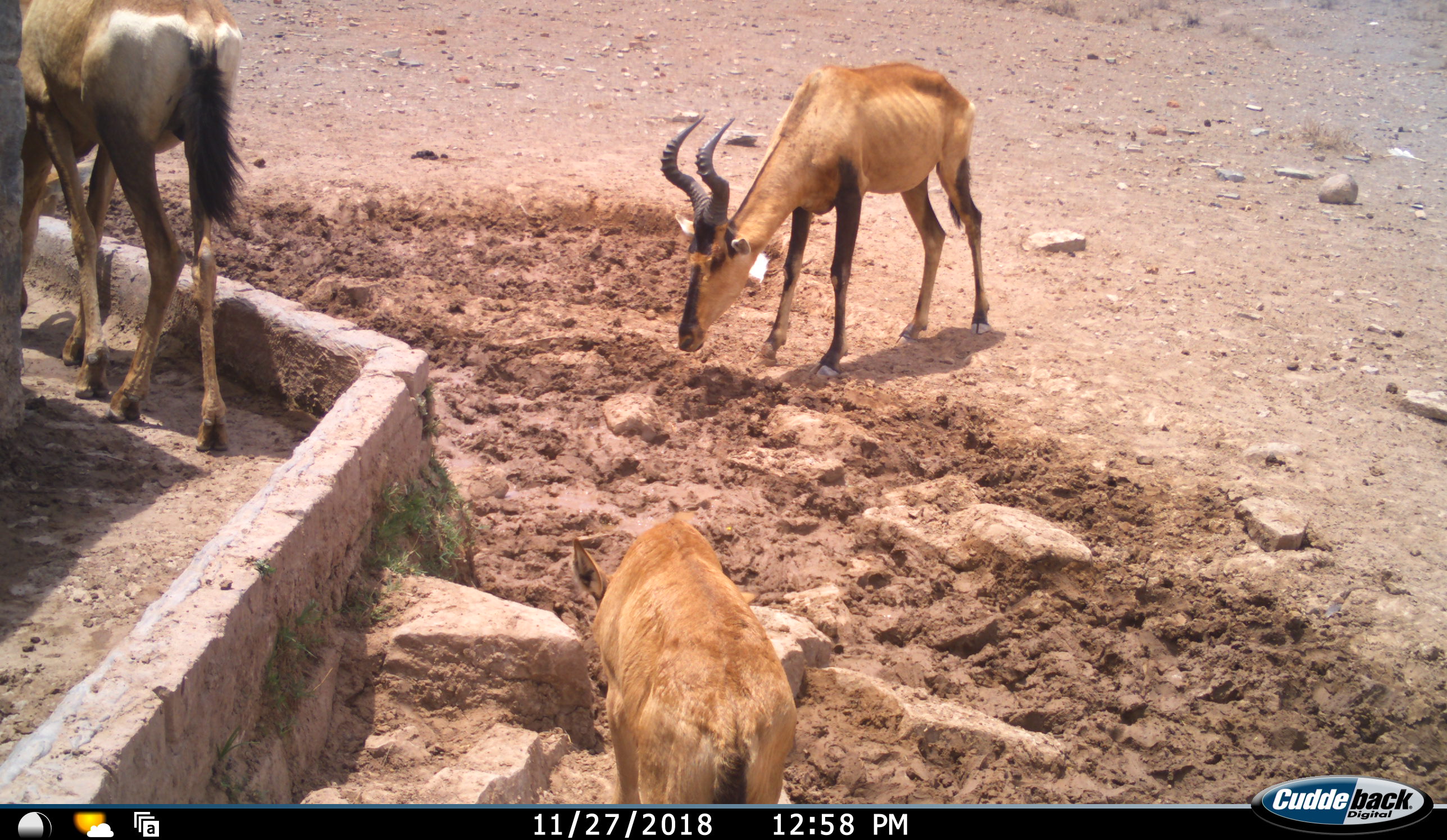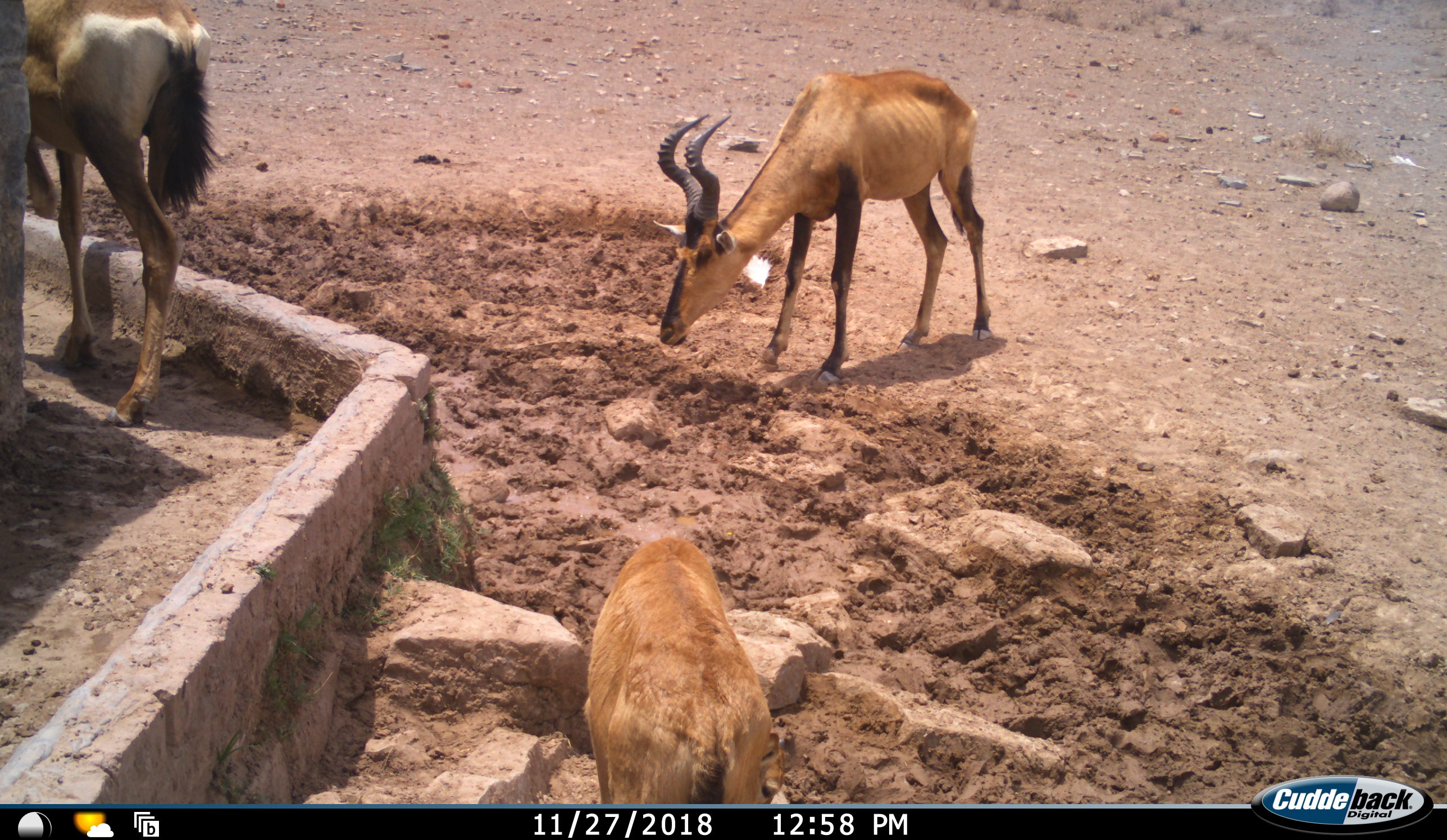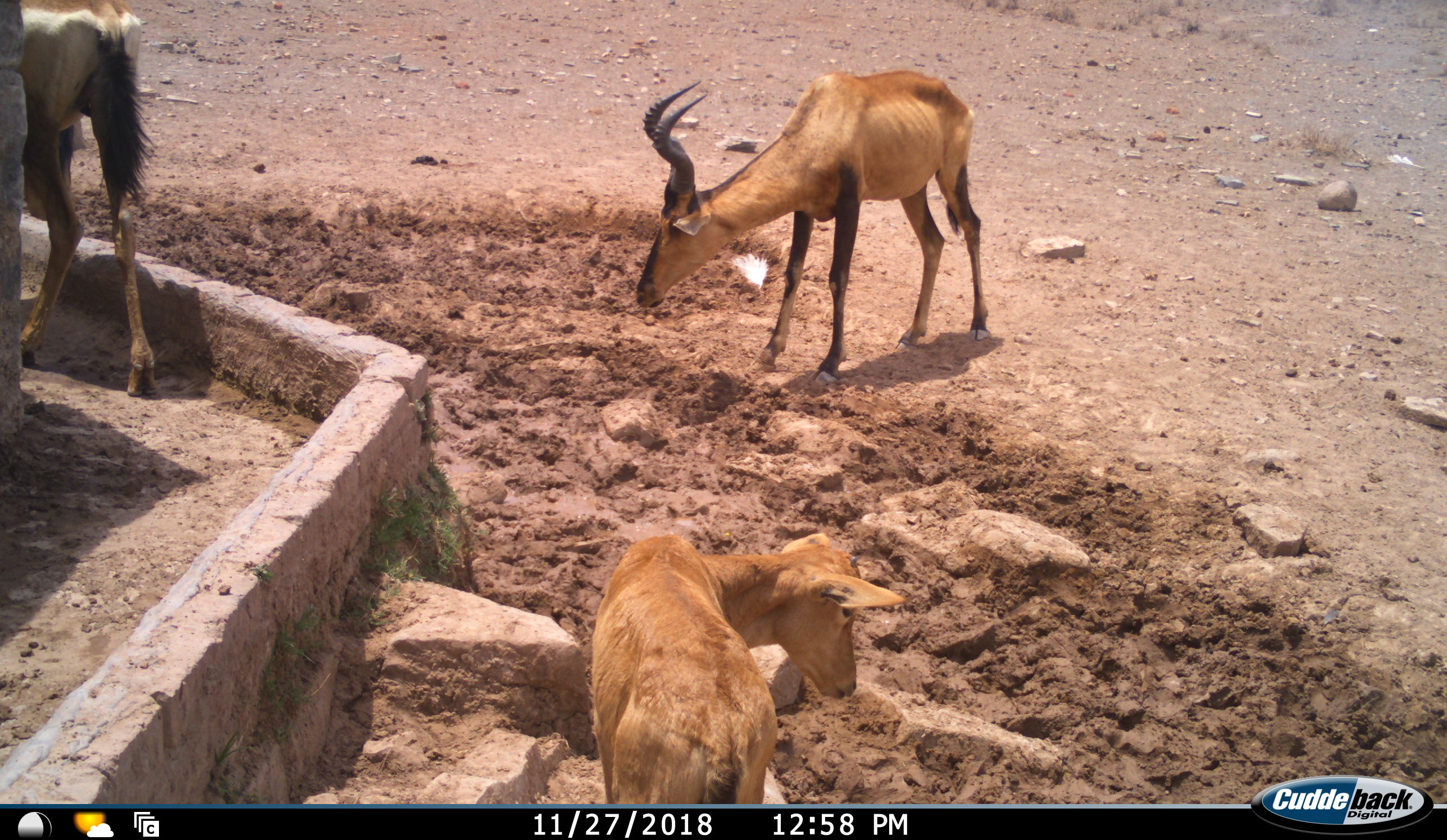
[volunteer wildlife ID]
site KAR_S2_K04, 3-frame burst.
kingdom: Animalia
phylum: Chordata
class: Mammalia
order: Artiodactyla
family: Bovidae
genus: Alcelaphus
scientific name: Alcelaphus buselaphus caama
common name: red hartebeest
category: hartebeestred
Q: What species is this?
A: Hartebeestred (red hartebeest) (Alcelaphus buselaphus caama).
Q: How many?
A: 3.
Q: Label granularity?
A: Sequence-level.